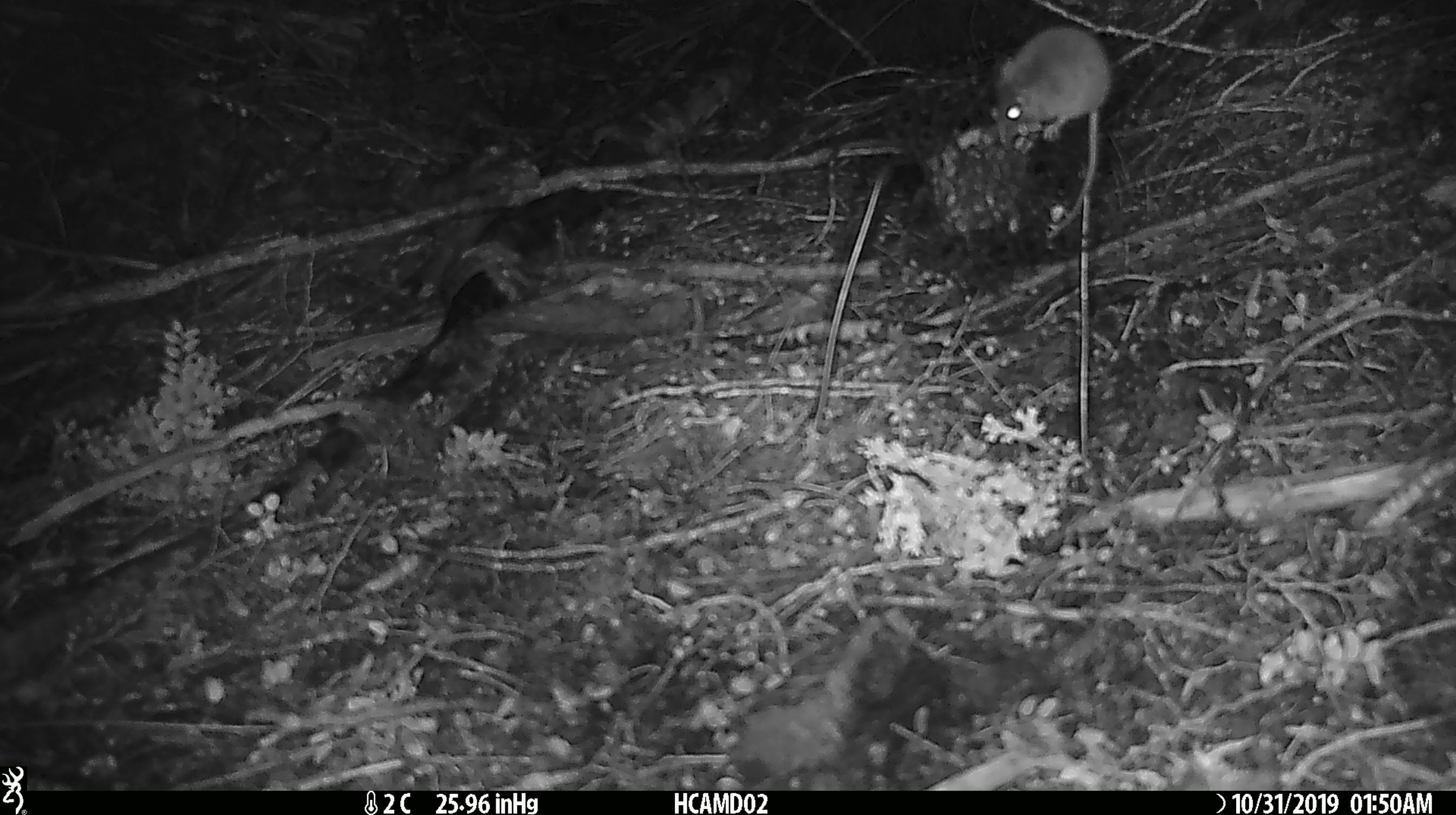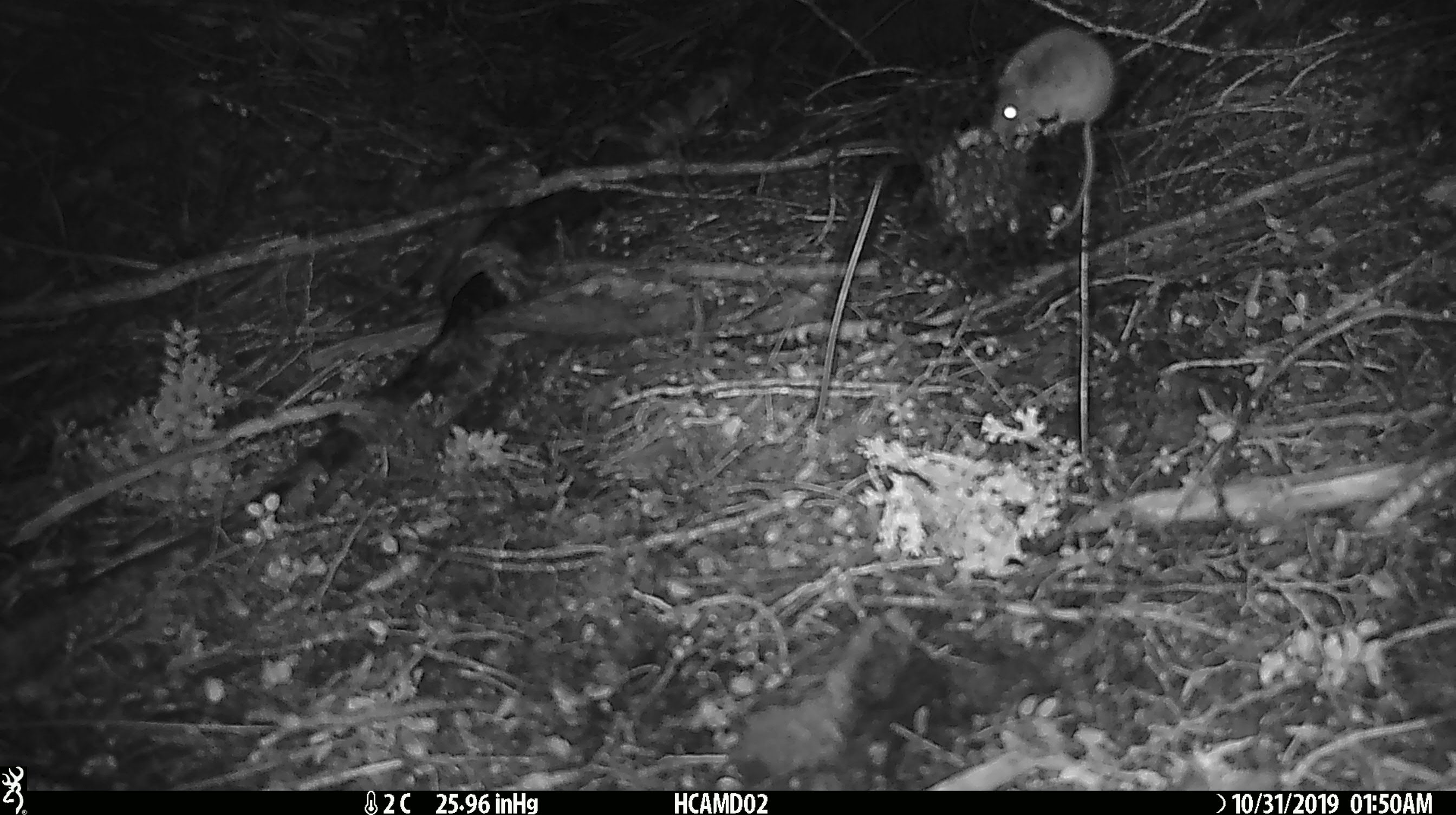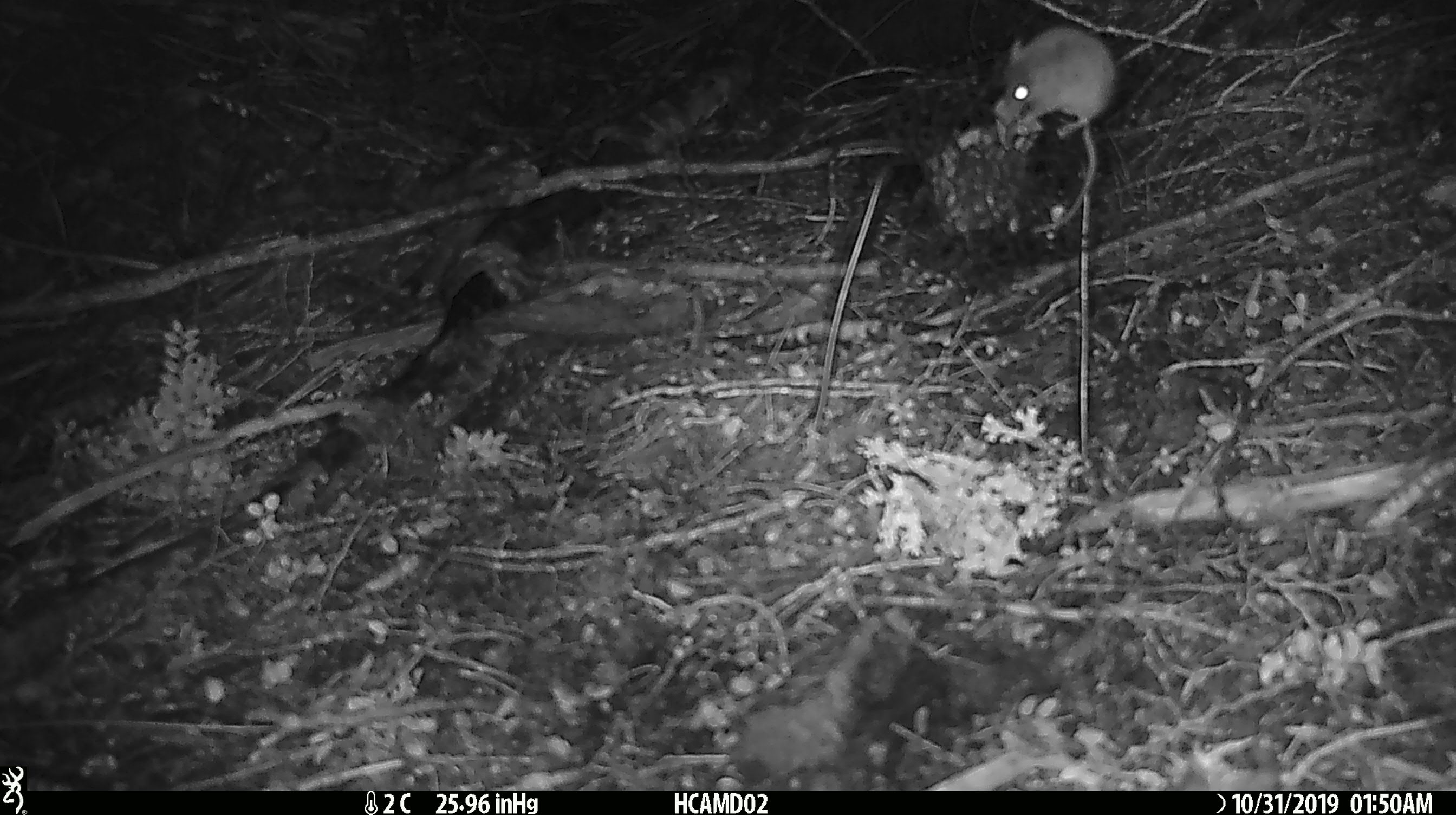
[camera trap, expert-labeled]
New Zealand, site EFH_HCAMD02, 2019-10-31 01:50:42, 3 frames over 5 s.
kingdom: Animalia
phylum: Chordata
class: Mammalia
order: Rodentia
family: Muridae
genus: Mus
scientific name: Mus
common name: mouse